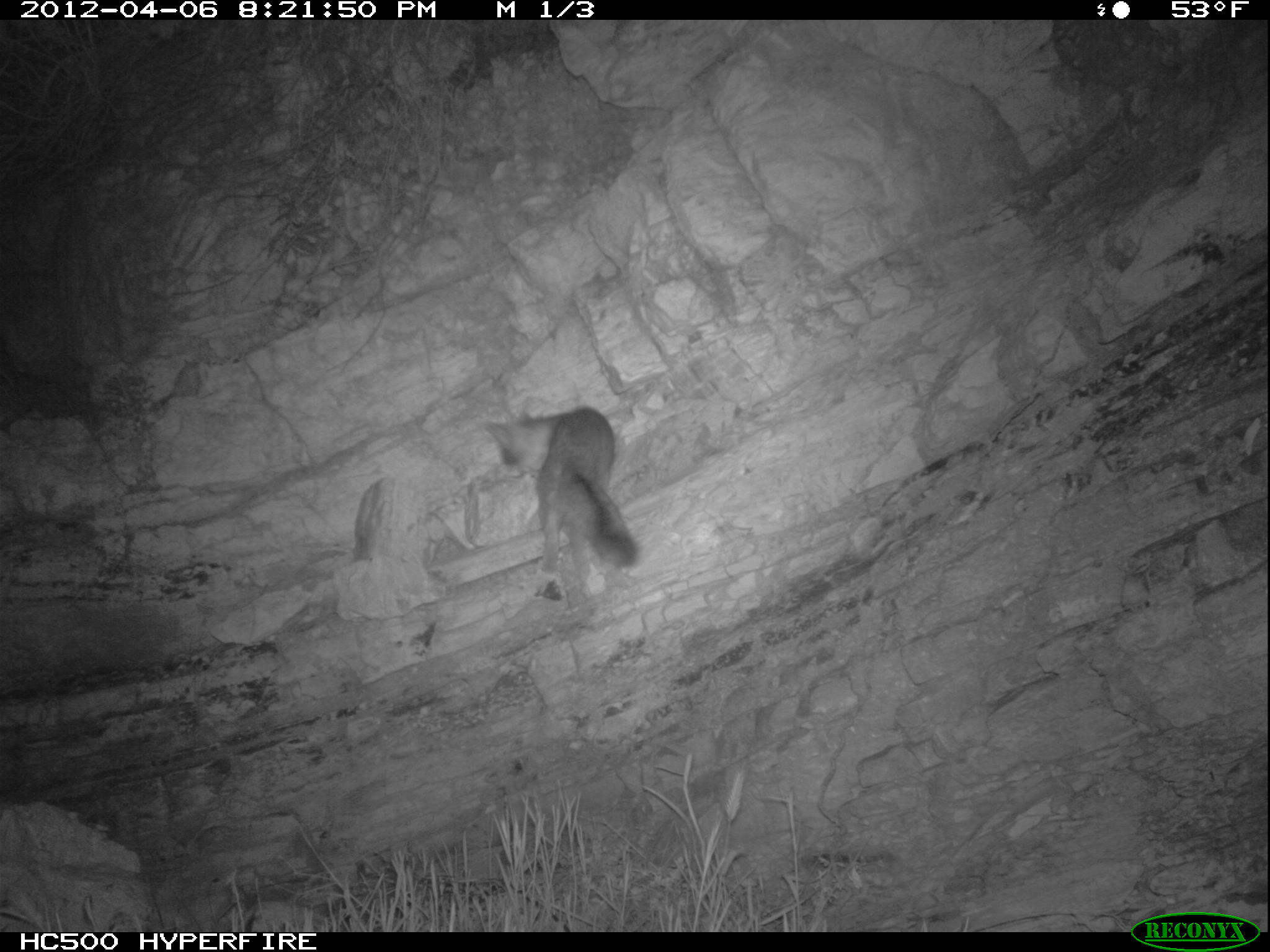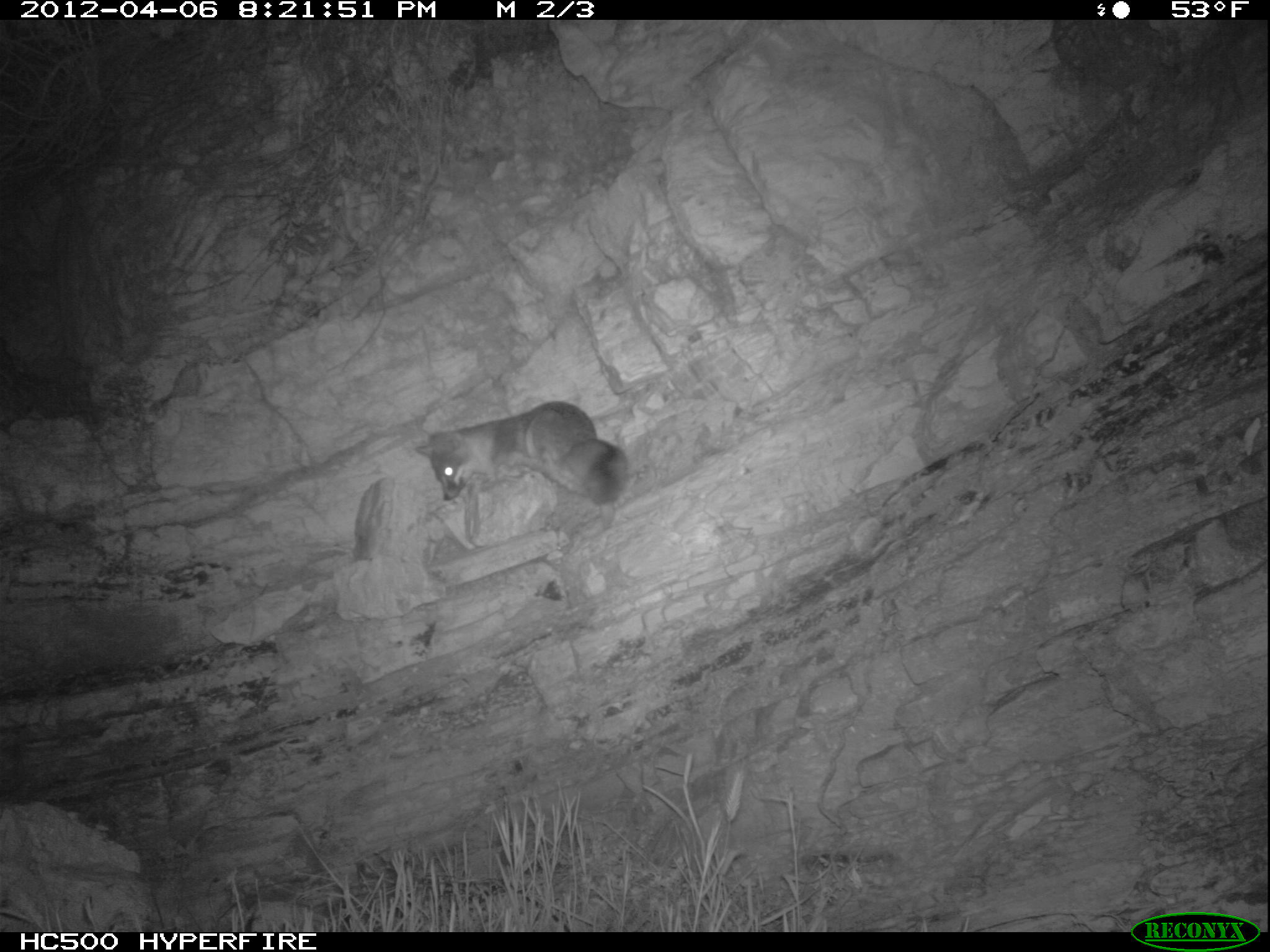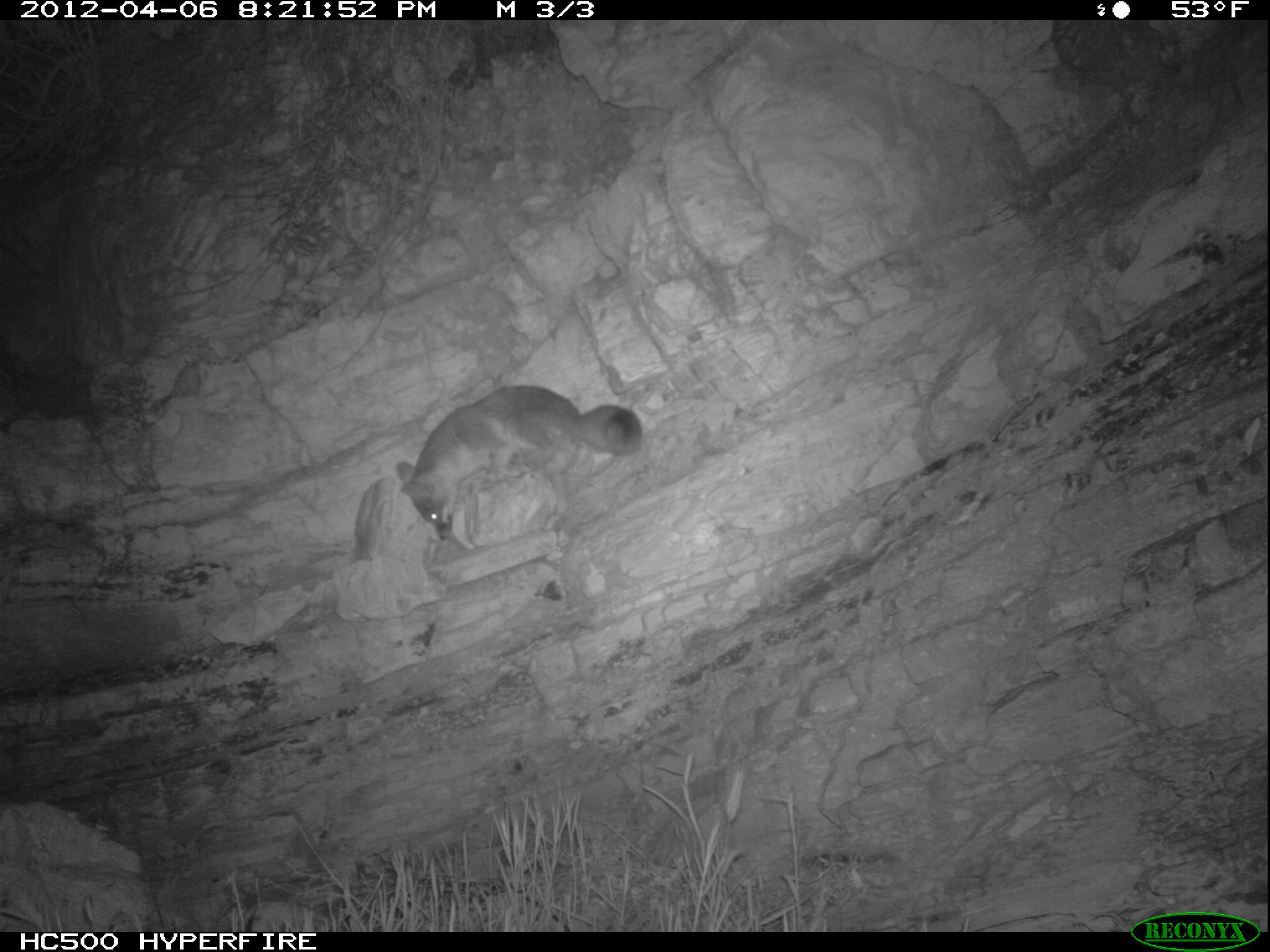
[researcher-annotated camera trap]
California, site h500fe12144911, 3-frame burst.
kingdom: Animalia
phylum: Chordata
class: Mammalia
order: Carnivora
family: Canidae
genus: Urocyon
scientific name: Urocyon littoralis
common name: island fox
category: fox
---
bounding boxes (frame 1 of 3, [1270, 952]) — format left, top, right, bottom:
fox: 478, 406, 636, 614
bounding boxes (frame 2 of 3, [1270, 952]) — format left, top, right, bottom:
fox: 413, 400, 629, 505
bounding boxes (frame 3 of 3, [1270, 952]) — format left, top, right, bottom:
fox: 394, 383, 642, 539